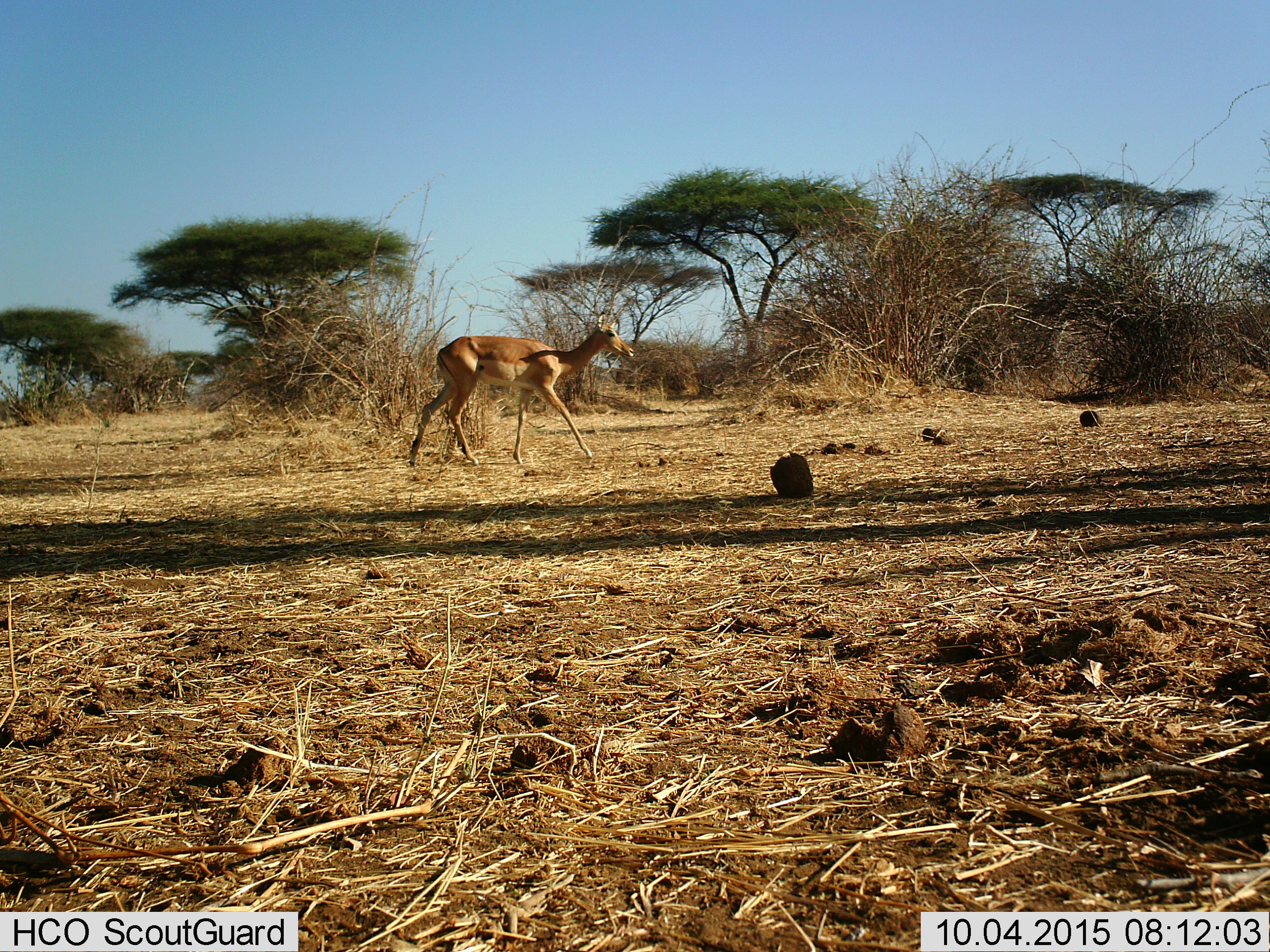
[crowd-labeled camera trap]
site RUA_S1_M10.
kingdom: Animalia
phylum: Chordata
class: Mammalia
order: Artiodactyla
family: Bovidae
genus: Aepyceros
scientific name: Aepyceros melampus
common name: impala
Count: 1.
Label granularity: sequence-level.